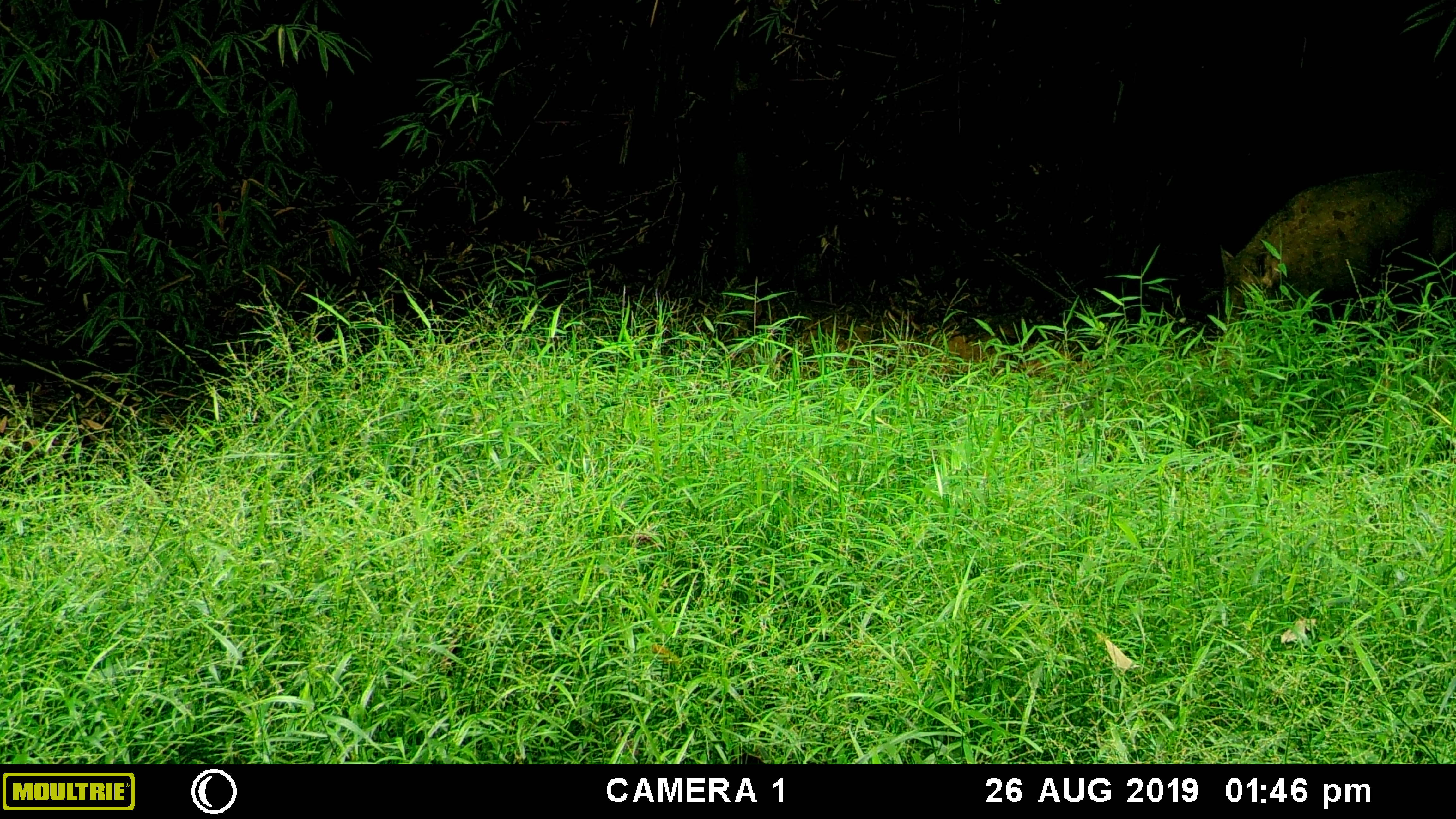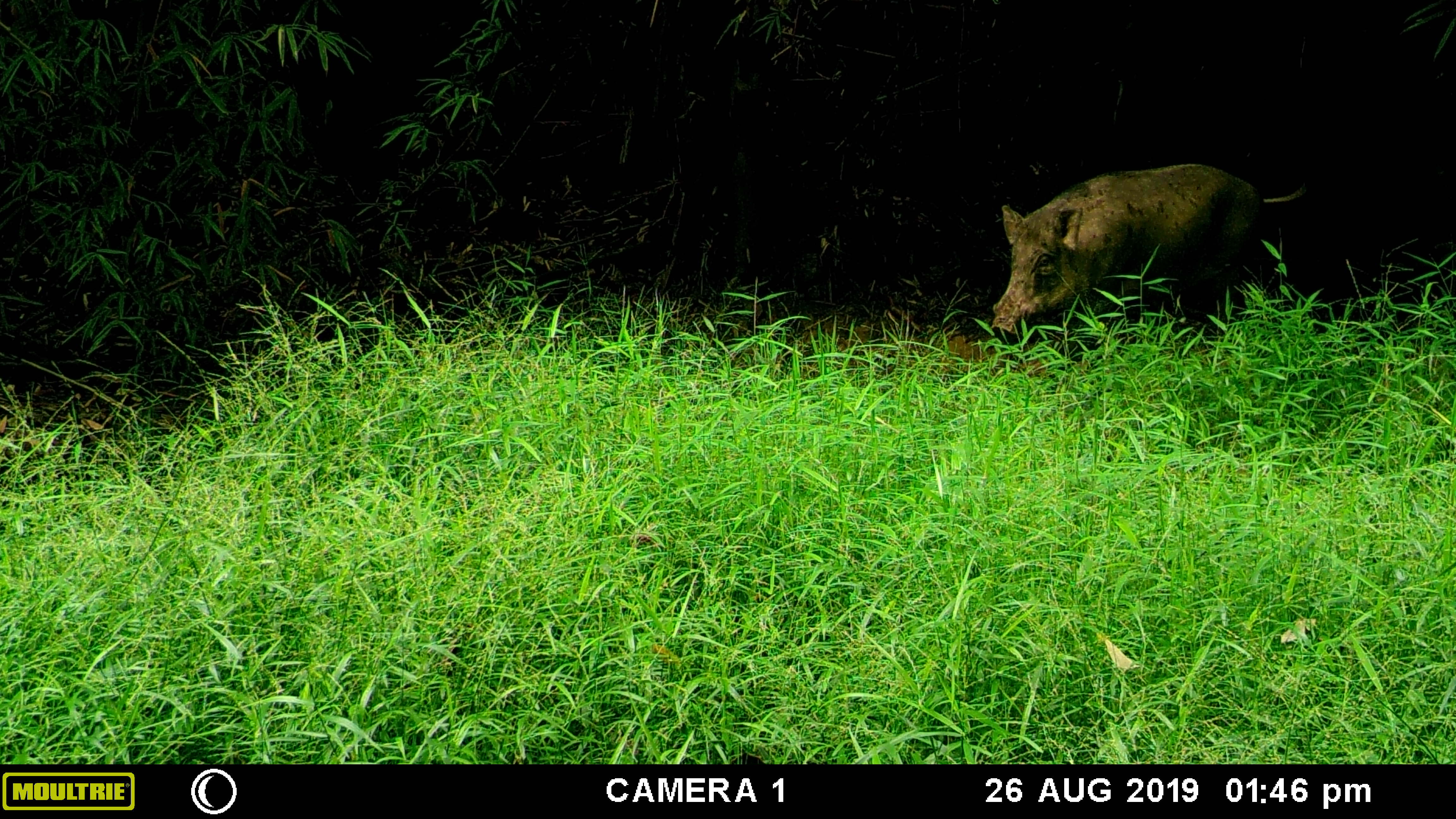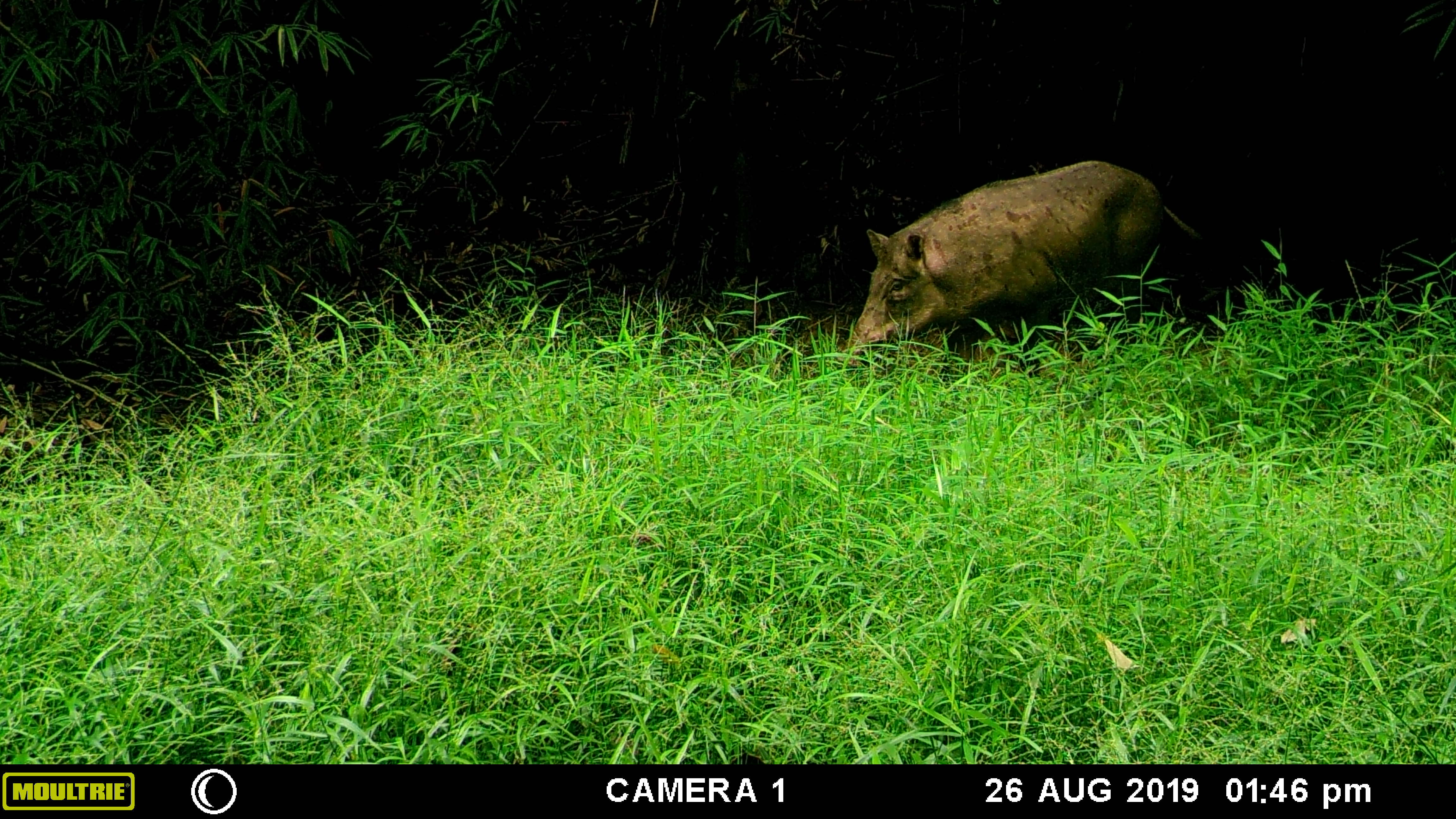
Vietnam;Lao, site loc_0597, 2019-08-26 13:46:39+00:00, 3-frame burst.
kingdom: Animalia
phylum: Chordata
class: Mammalia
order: Artiodactyla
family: Suidae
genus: Sus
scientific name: Sus scrofa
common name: eurasian wild pig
Eurasian wild pig (Sus scrofa). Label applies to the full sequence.